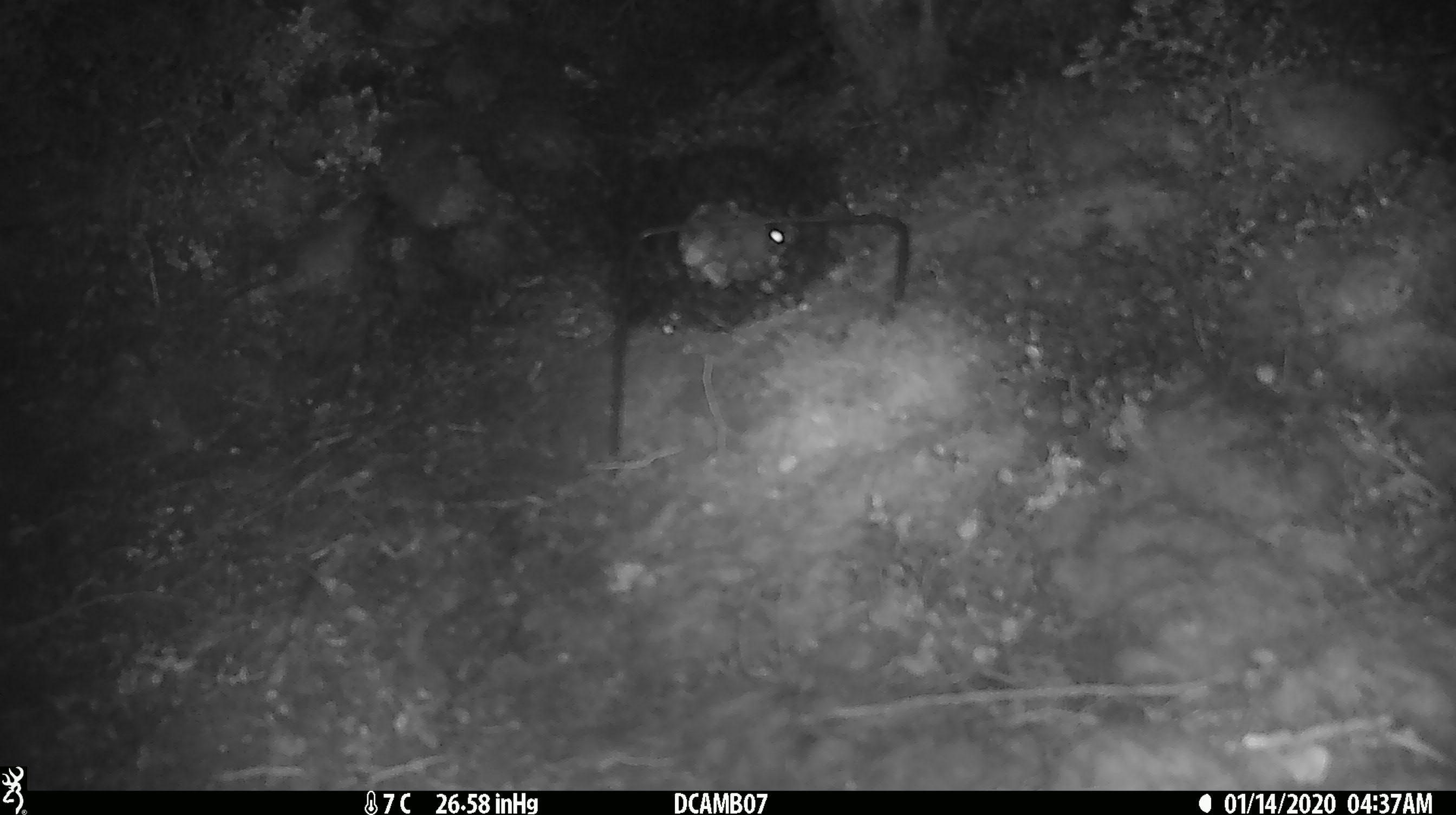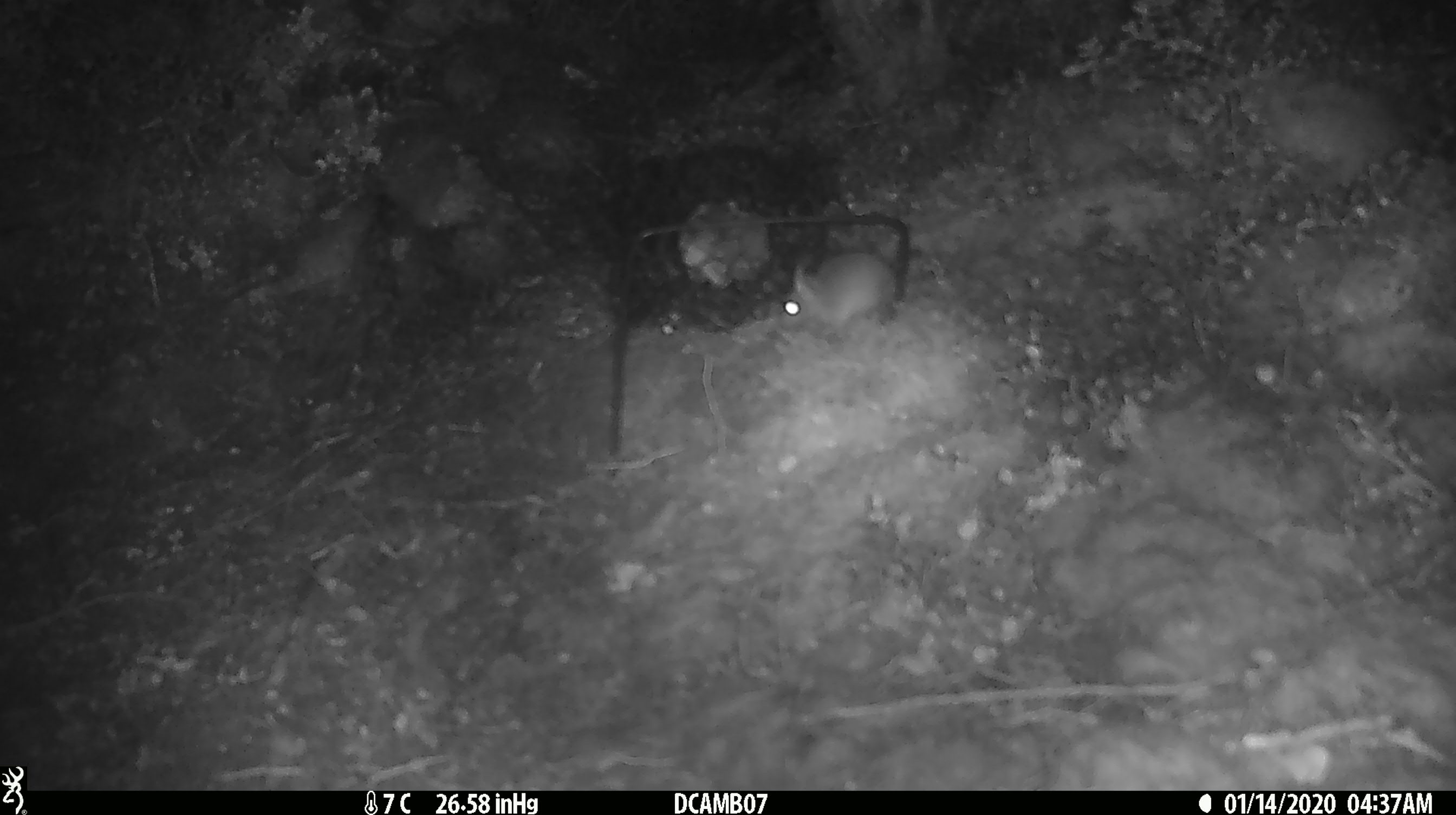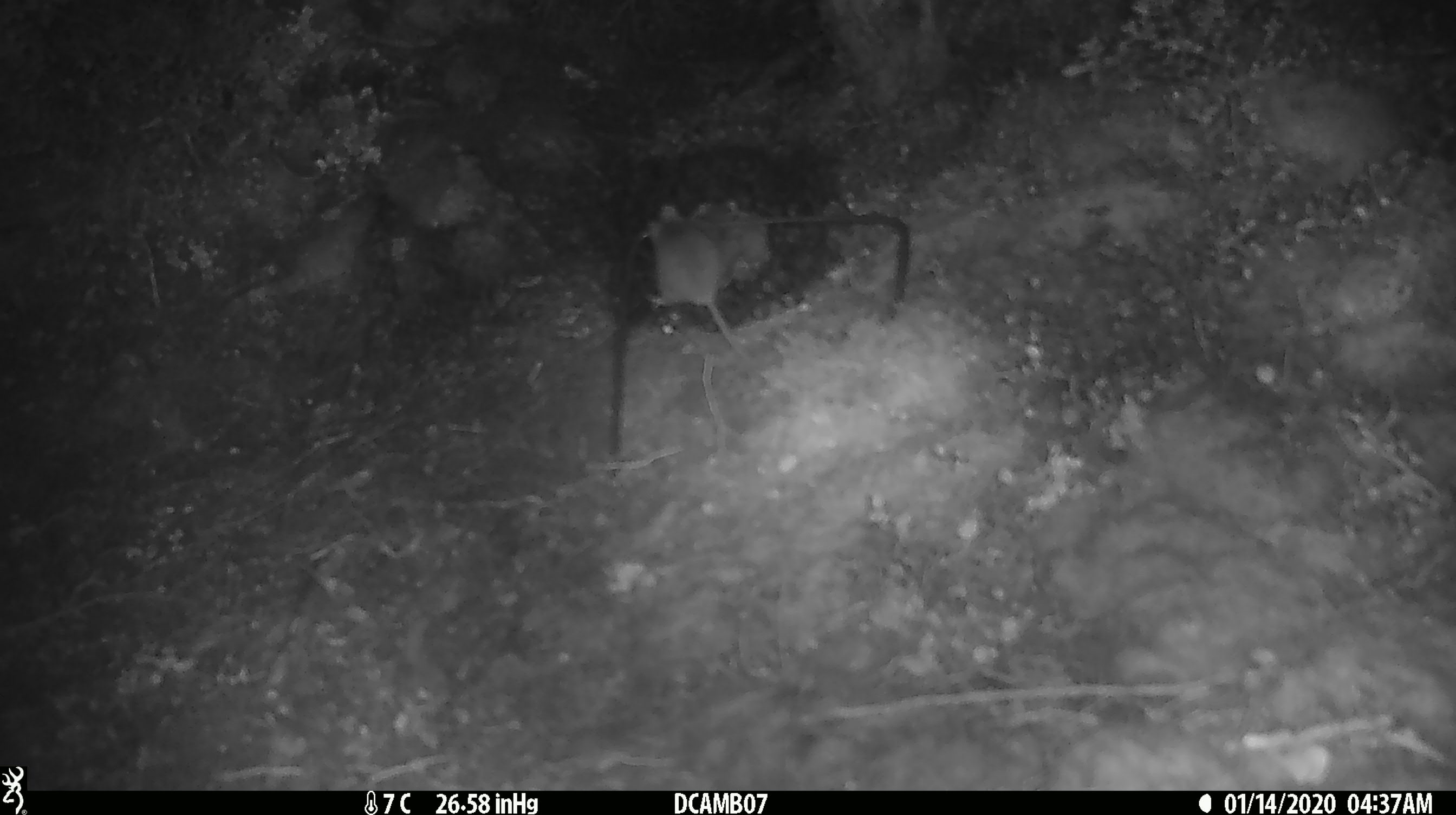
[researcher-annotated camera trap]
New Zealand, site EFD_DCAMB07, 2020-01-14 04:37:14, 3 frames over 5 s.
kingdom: Animalia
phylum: Chordata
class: Mammalia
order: Rodentia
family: Muridae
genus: Mus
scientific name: Mus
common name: mouse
Mouse (Mus).